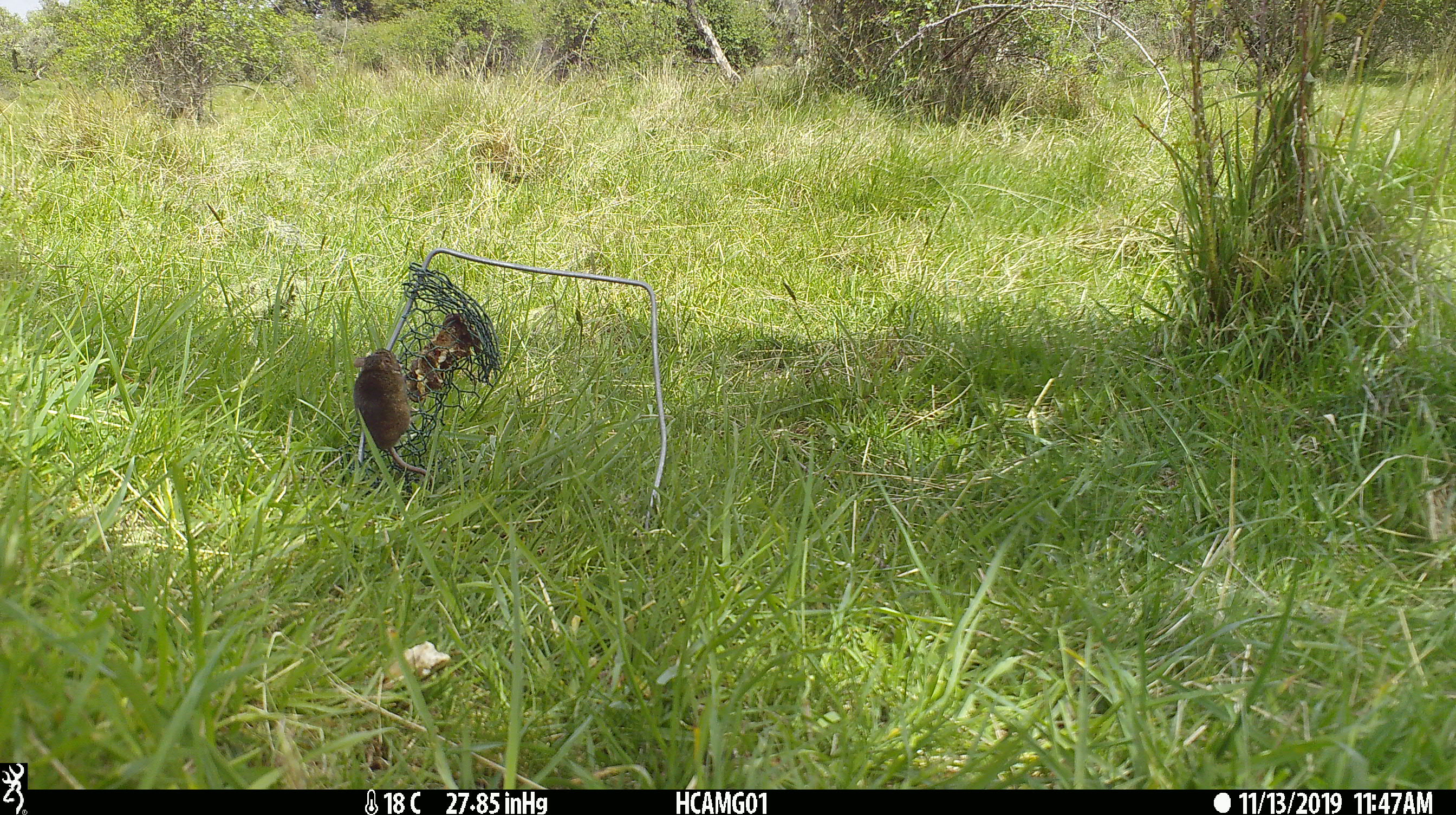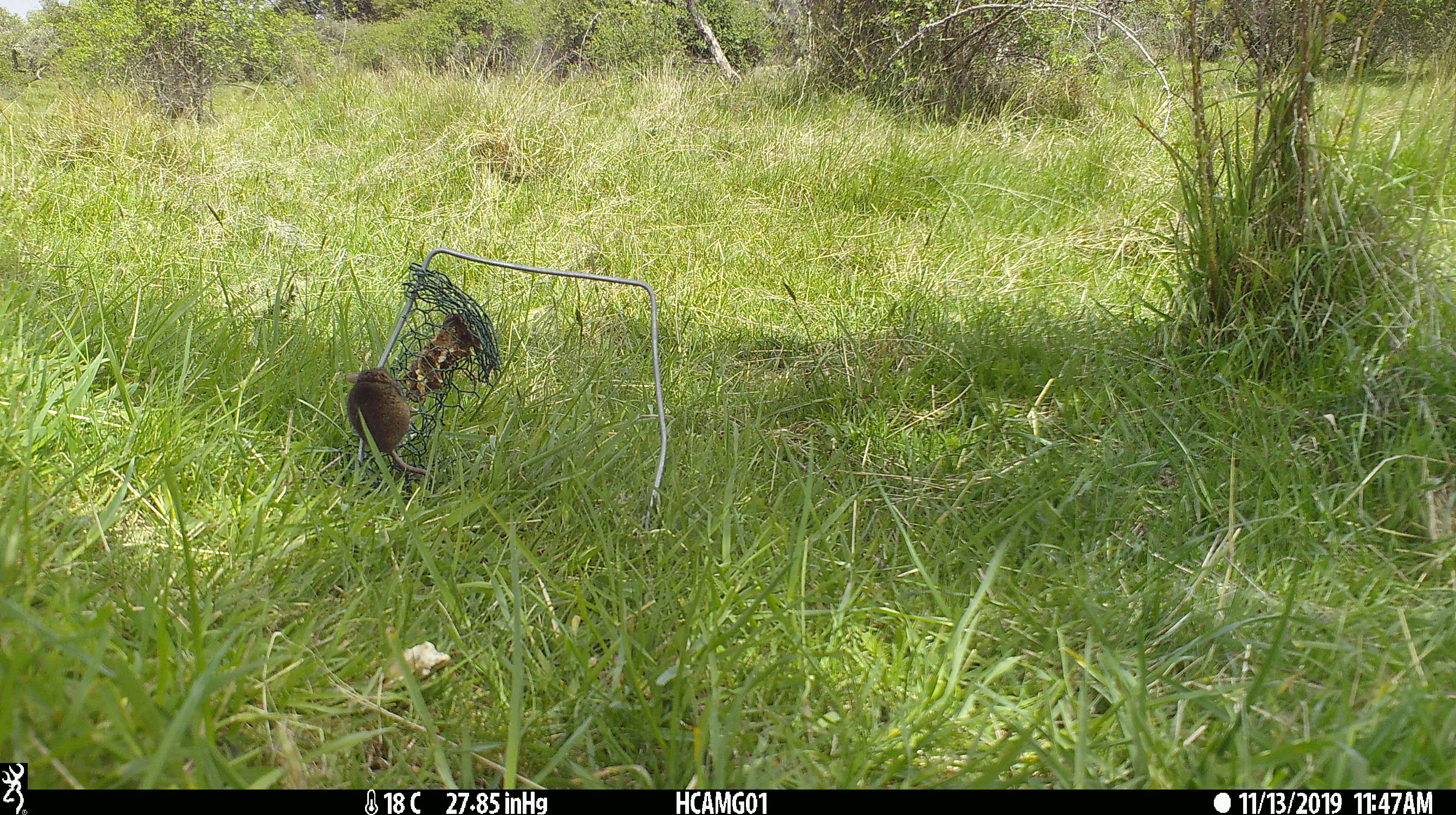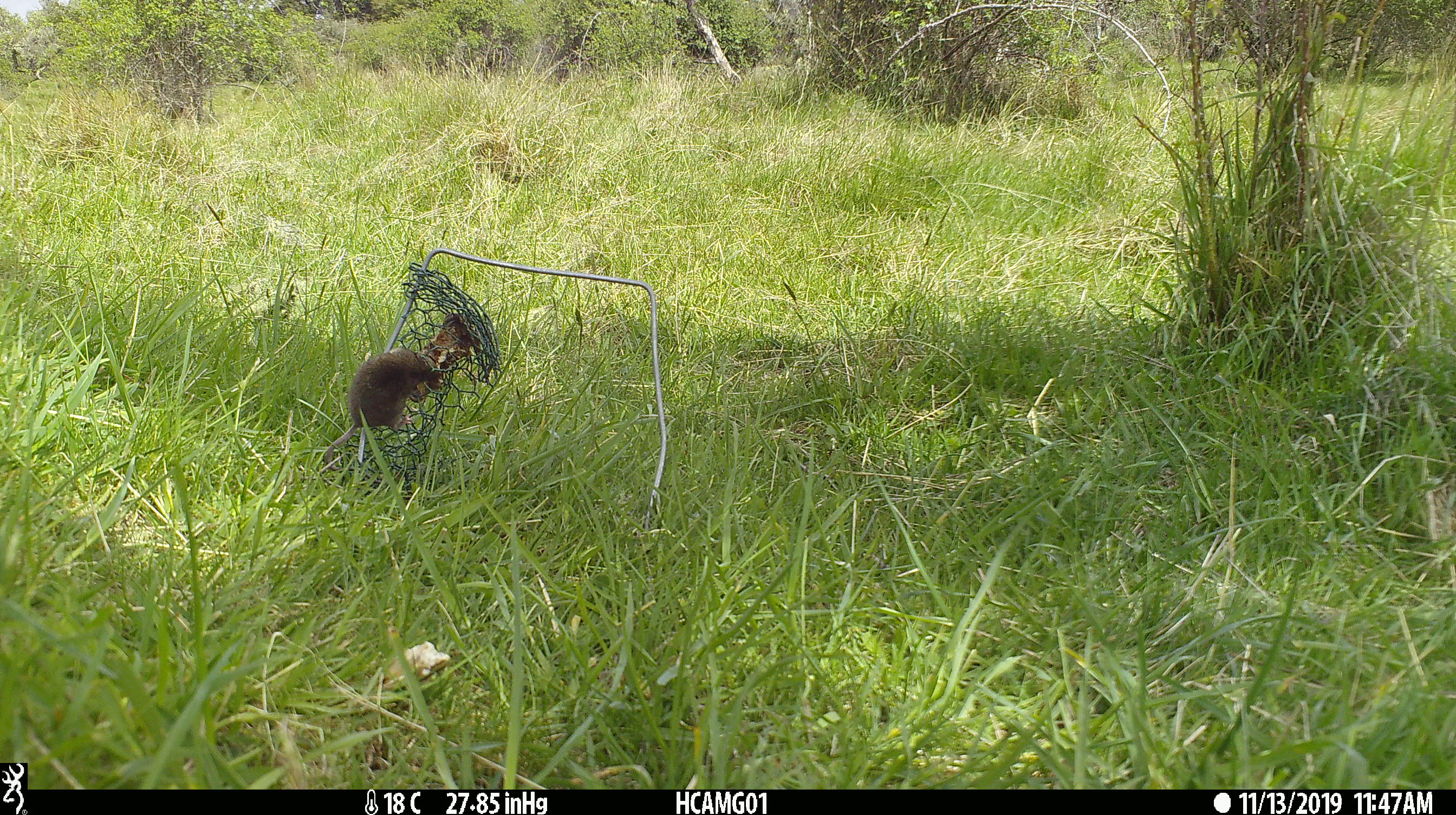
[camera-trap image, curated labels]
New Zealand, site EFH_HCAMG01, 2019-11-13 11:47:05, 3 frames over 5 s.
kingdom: Animalia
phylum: Chordata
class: Mammalia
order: Rodentia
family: Muridae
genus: Mus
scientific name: Mus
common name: mouse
Mouse (Mus).